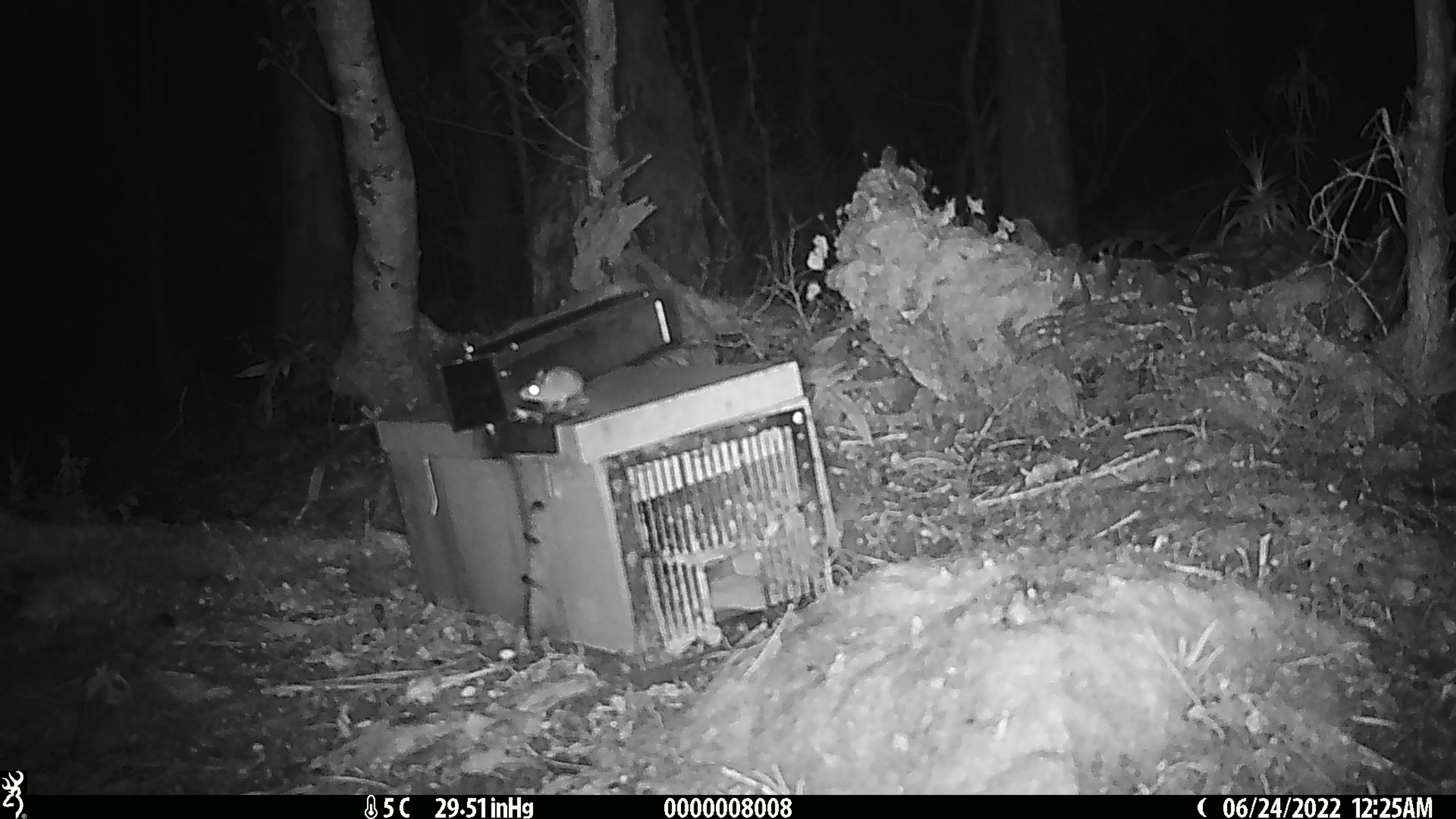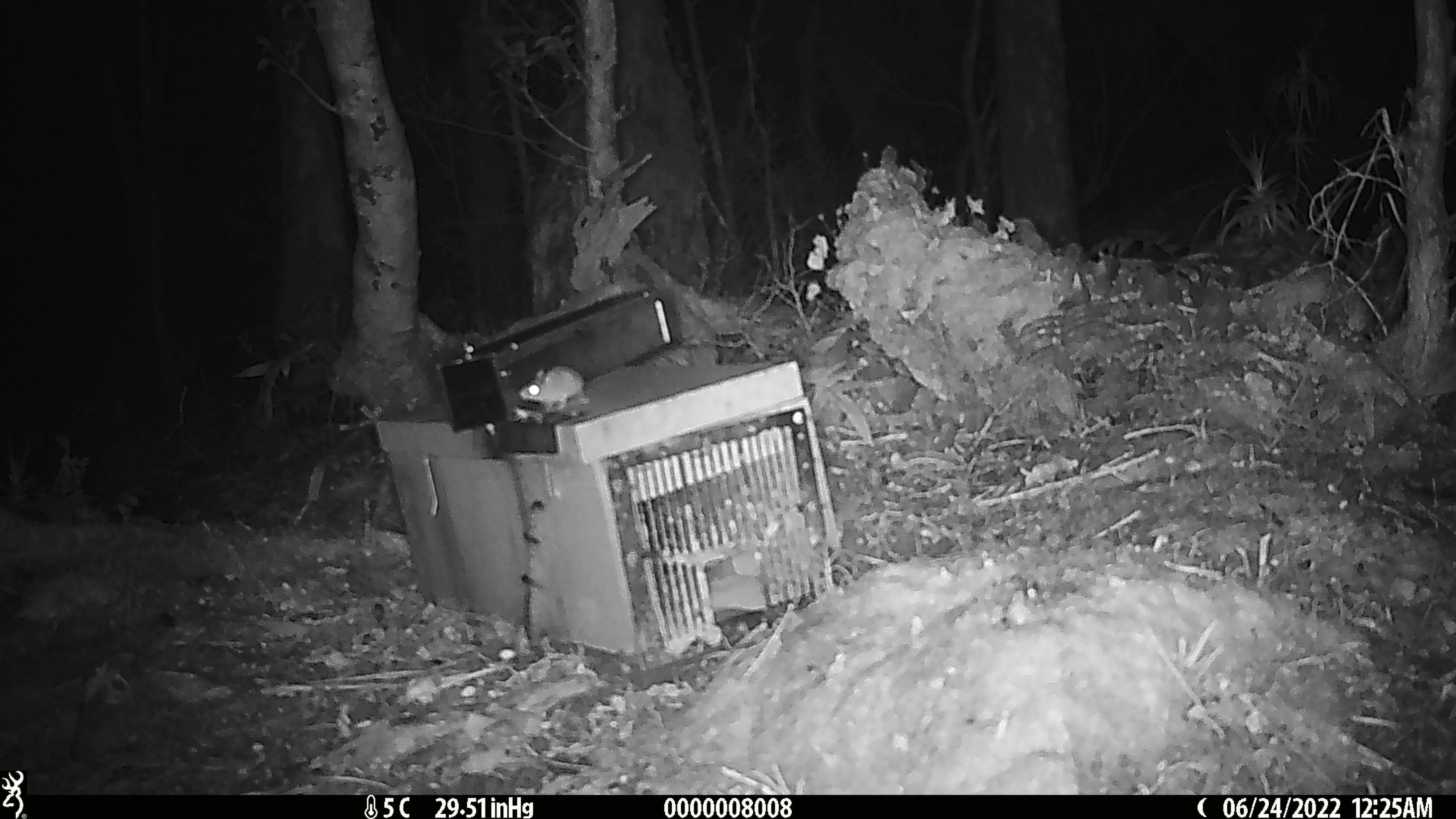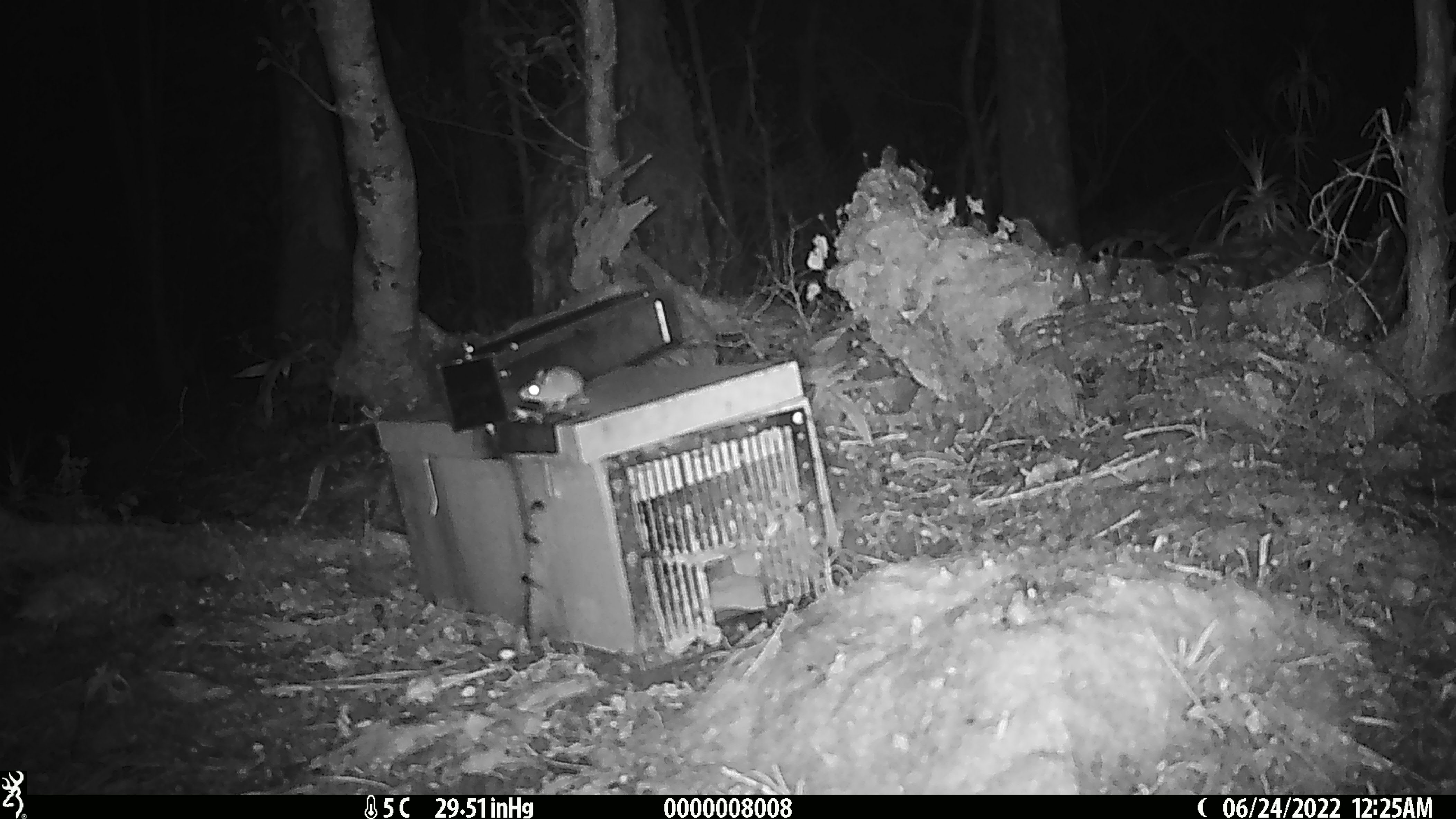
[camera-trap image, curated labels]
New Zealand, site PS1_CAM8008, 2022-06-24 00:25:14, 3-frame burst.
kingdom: Animalia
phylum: Chordata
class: Mammalia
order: Rodentia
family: Muridae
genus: Mus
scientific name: Mus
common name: mouse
Mouse (Mus).